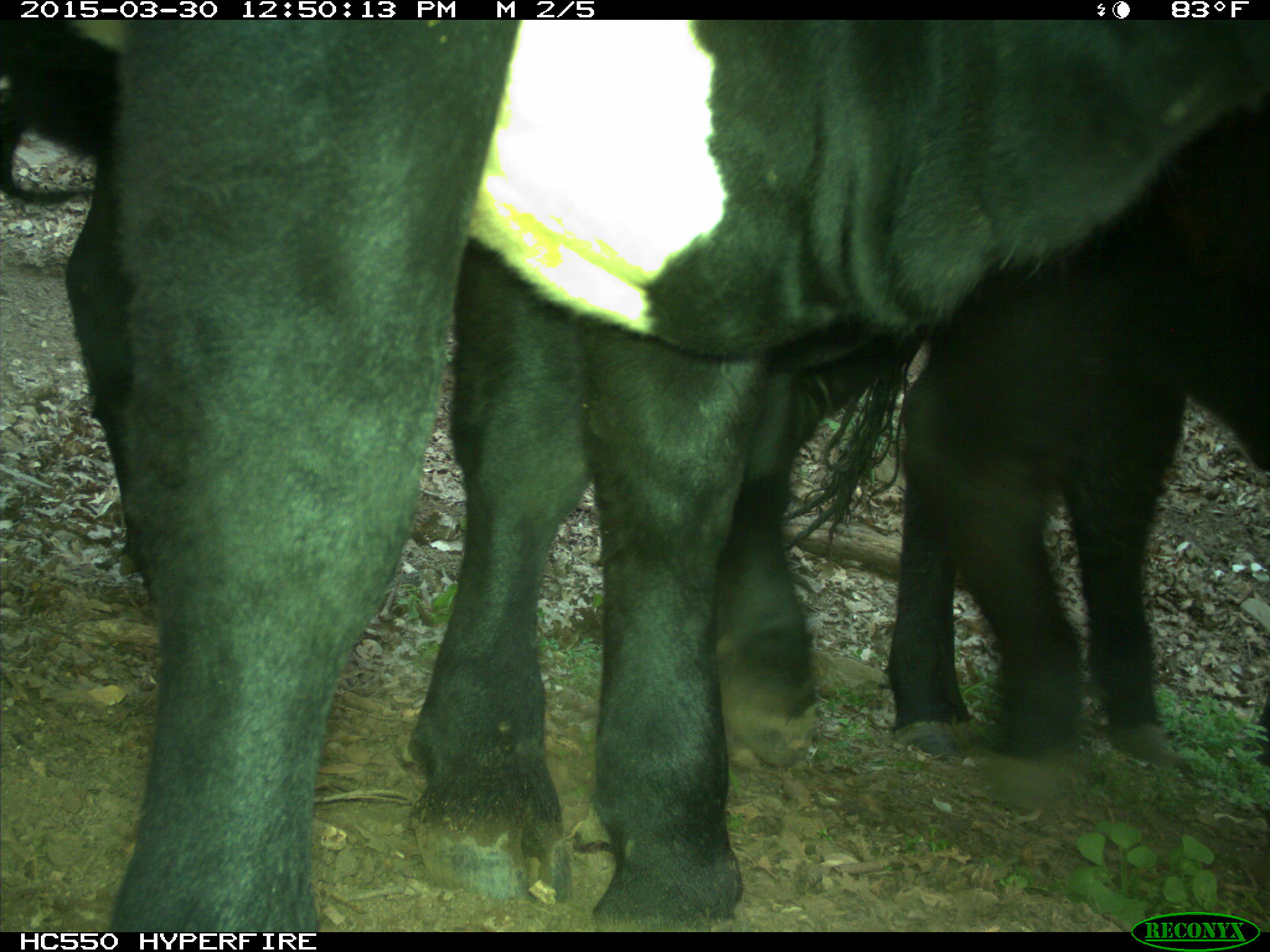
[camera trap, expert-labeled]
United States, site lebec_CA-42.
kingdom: Animalia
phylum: Chordata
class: Mammalia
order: Artiodactyla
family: Bovidae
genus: Bos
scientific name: Bos taurus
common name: domestic cow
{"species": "Bos taurus (domestic cow)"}